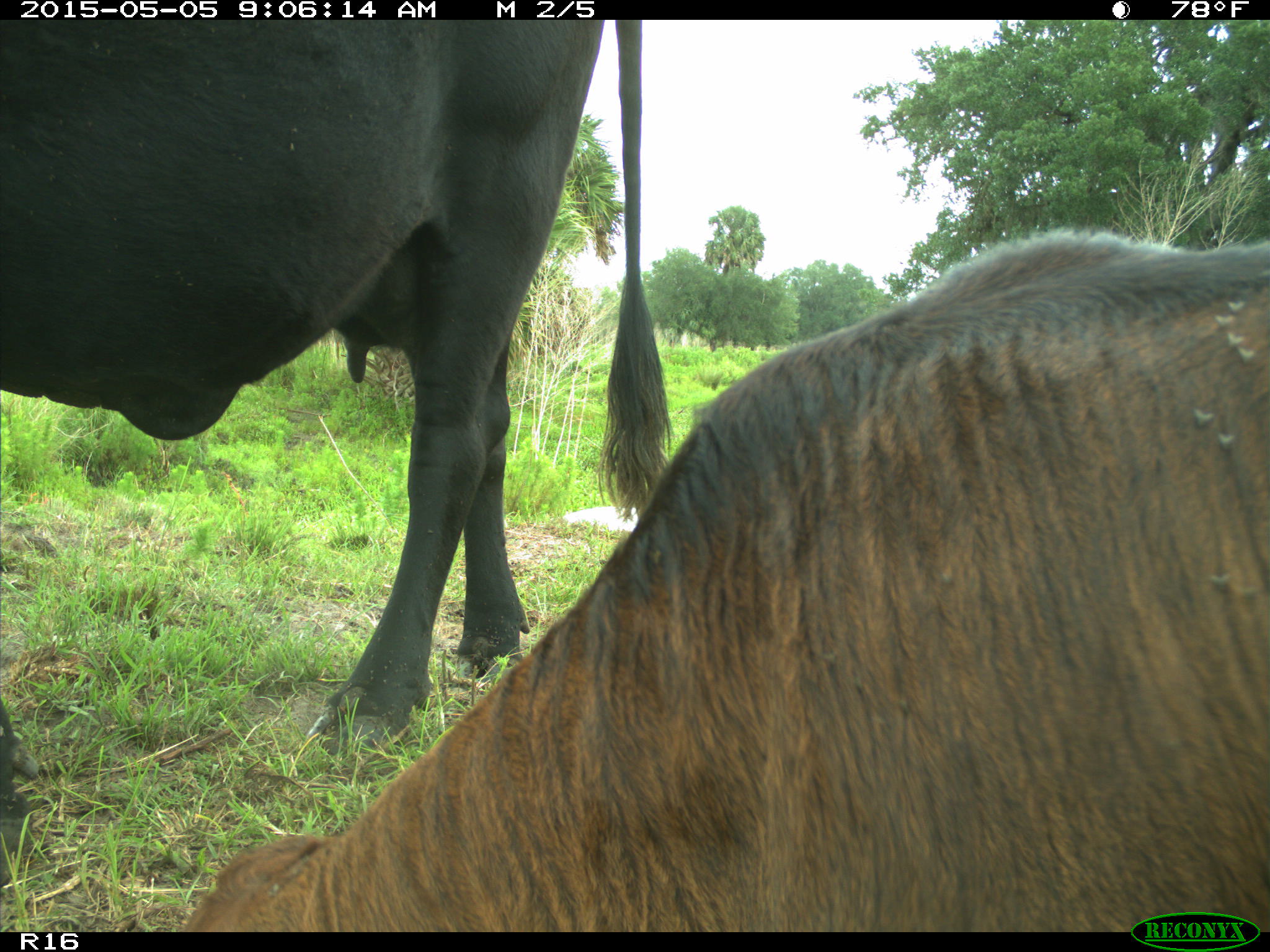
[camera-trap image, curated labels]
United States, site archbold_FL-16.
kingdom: Animalia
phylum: Chordata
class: Mammalia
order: Artiodactyla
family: Bovidae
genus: Bos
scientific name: Bos taurus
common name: domestic cow